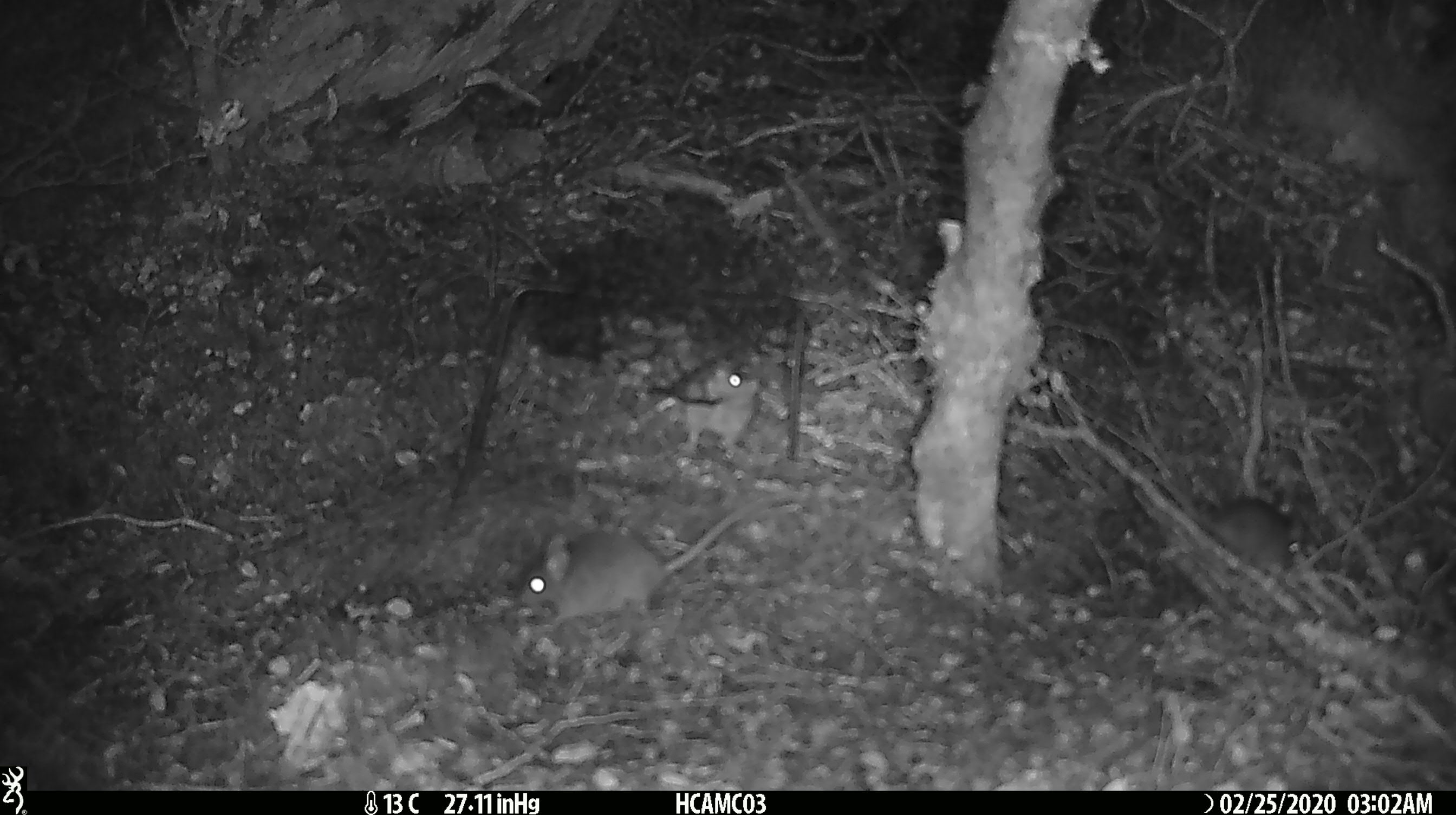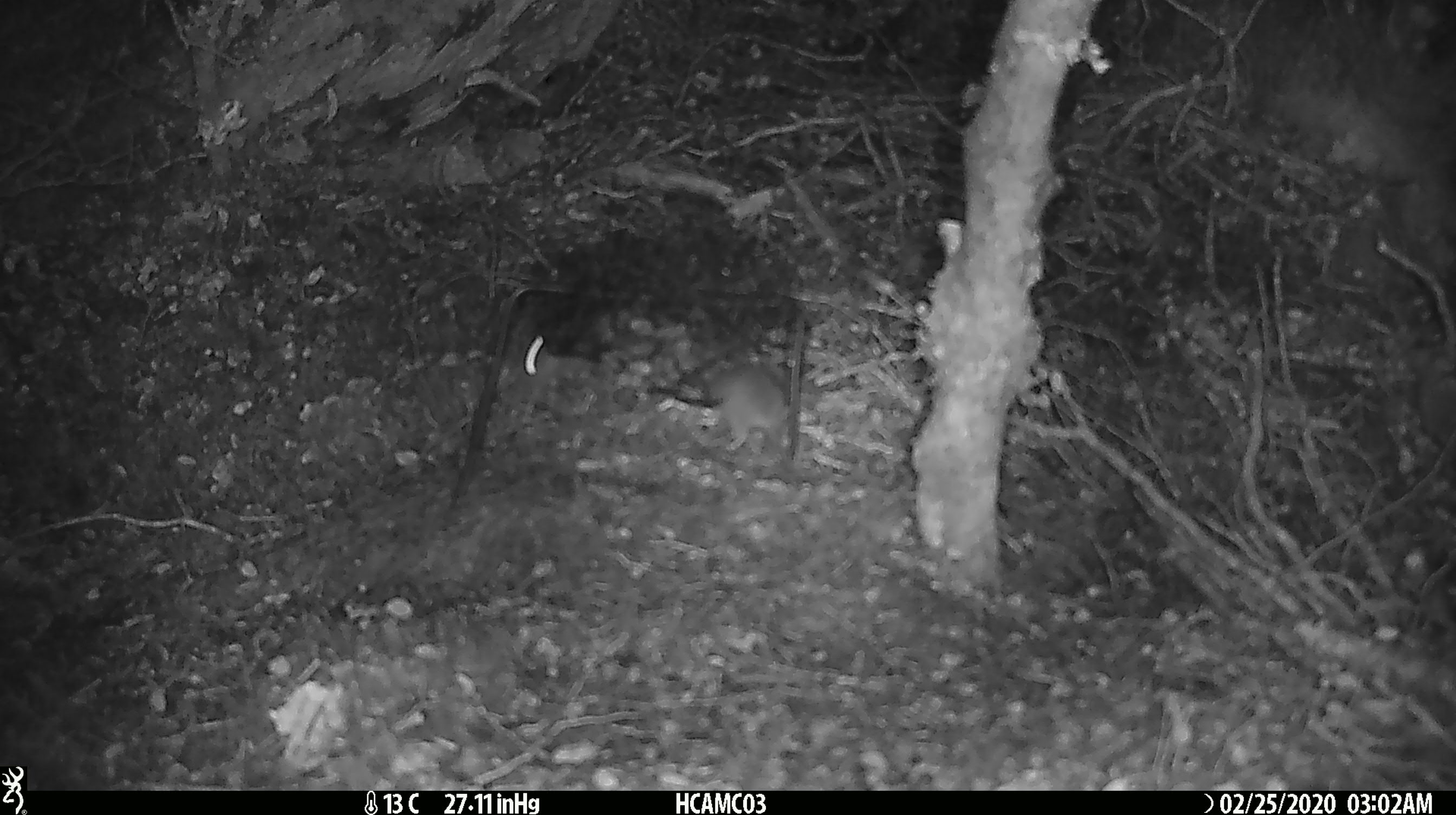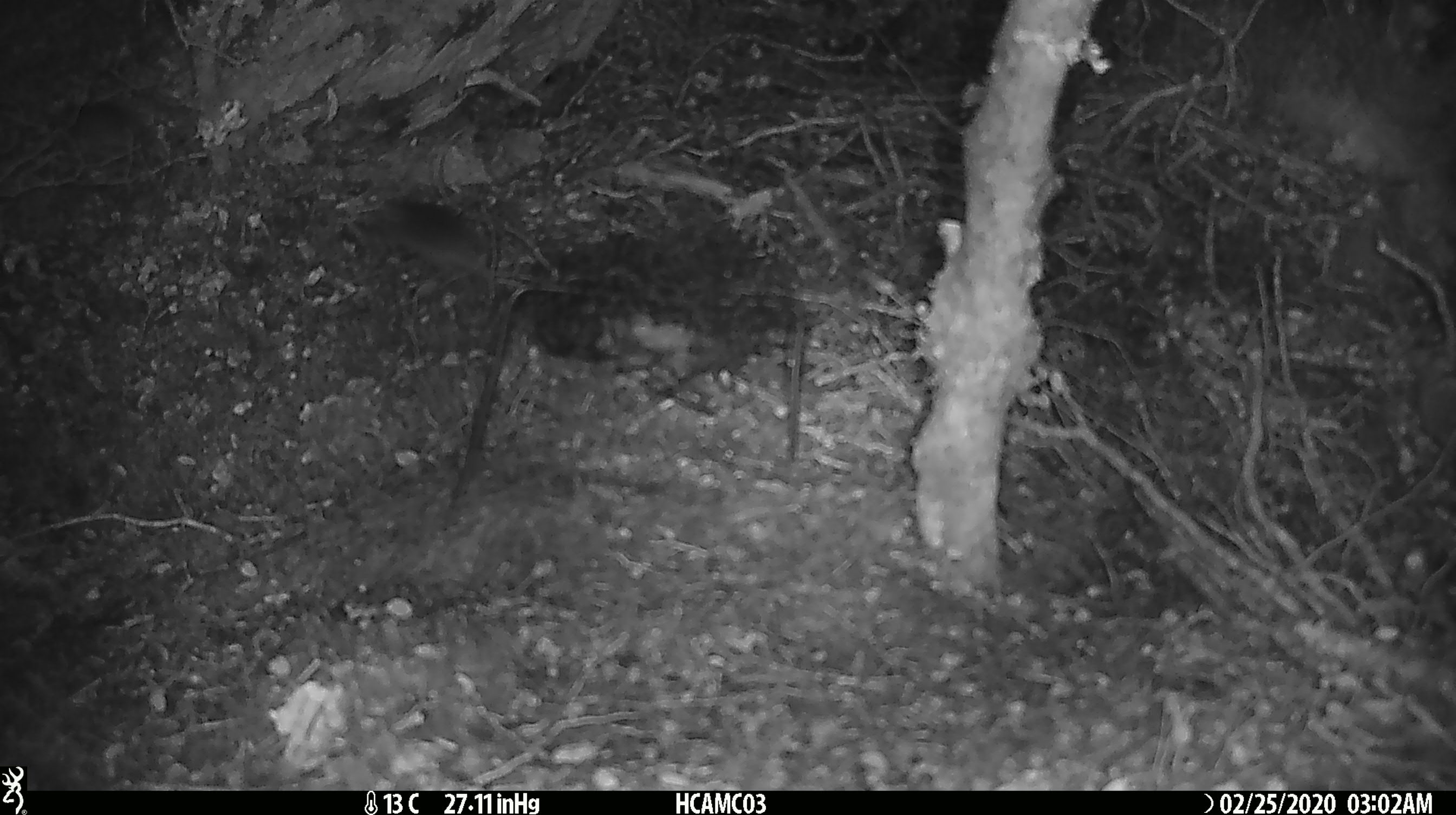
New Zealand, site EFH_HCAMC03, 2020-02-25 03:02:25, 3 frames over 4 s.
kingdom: Animalia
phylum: Chordata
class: Mammalia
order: Rodentia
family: Muridae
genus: Mus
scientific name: Mus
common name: mouse